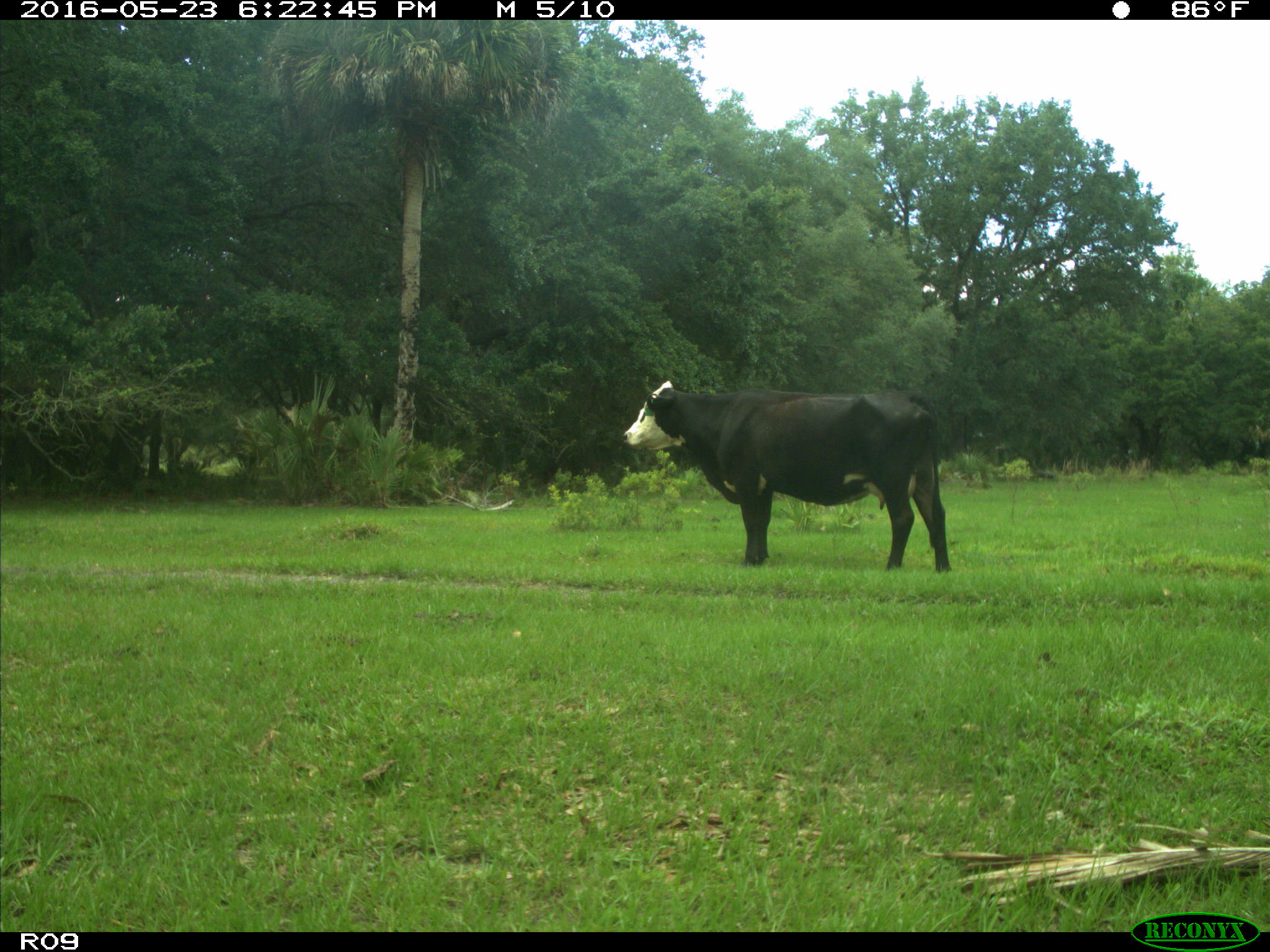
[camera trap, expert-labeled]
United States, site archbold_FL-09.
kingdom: Animalia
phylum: Chordata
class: Mammalia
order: Artiodactyla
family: Bovidae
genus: Bos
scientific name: Bos taurus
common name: domestic cow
Bos taurus (domestic cow).